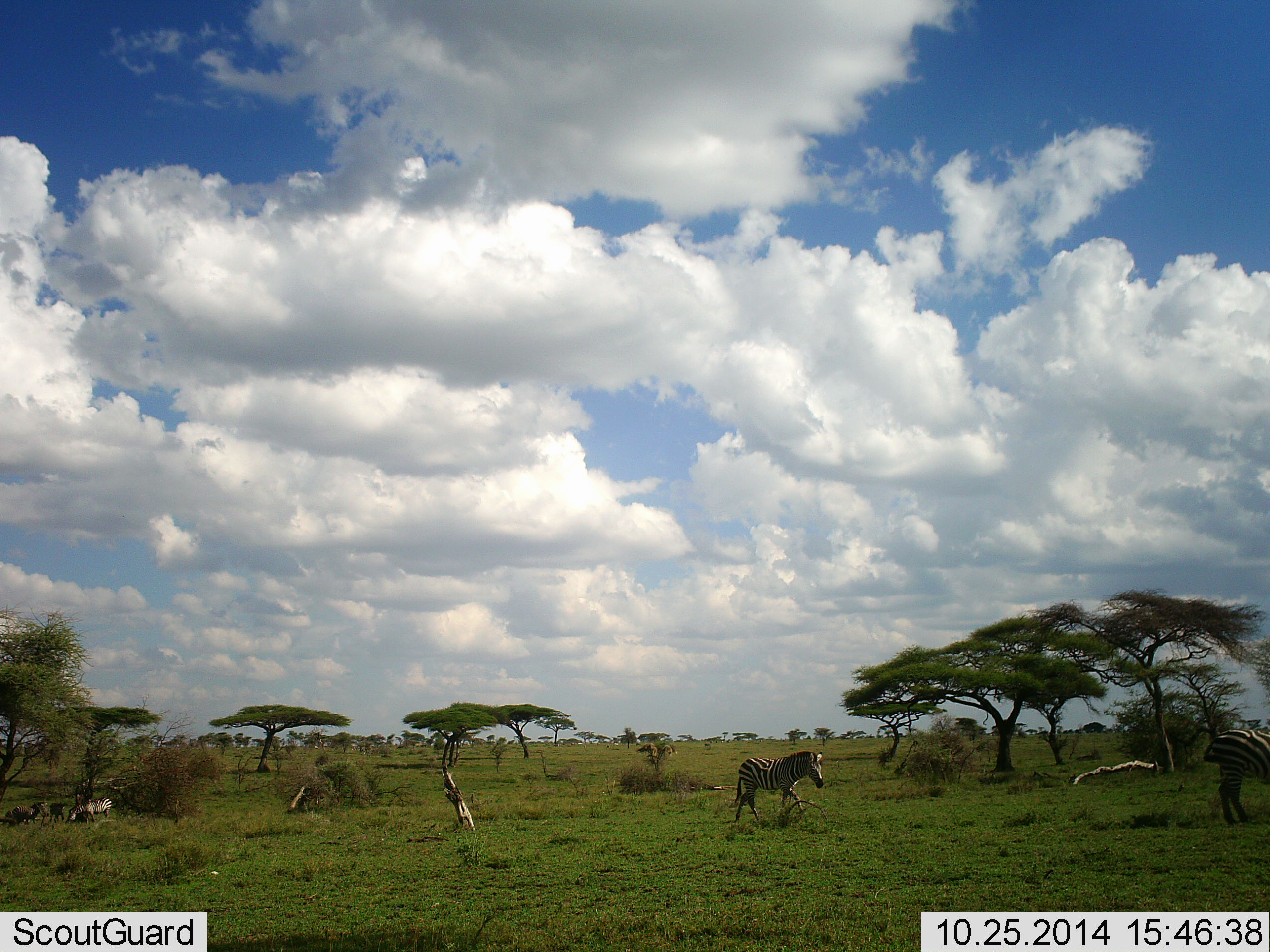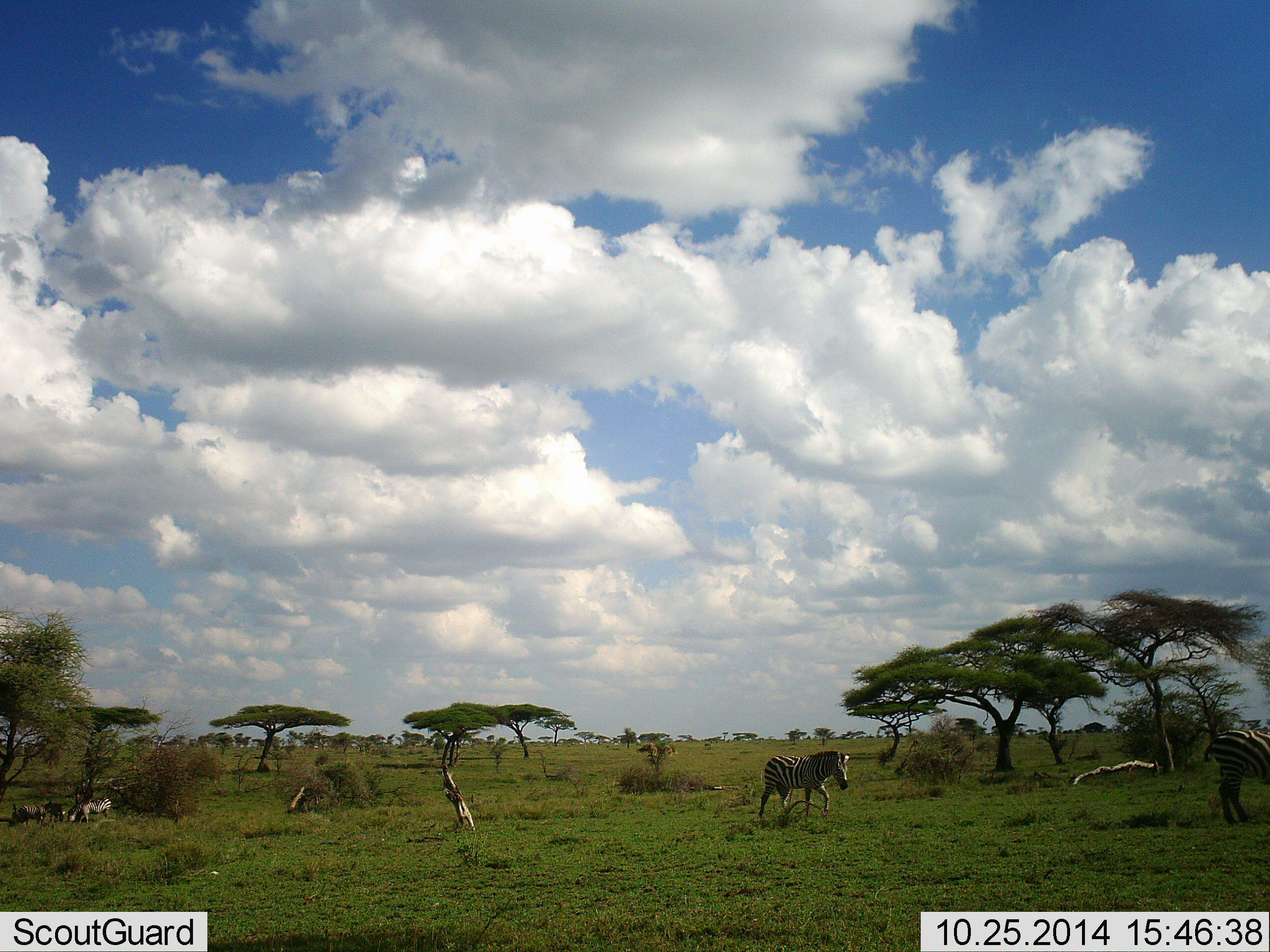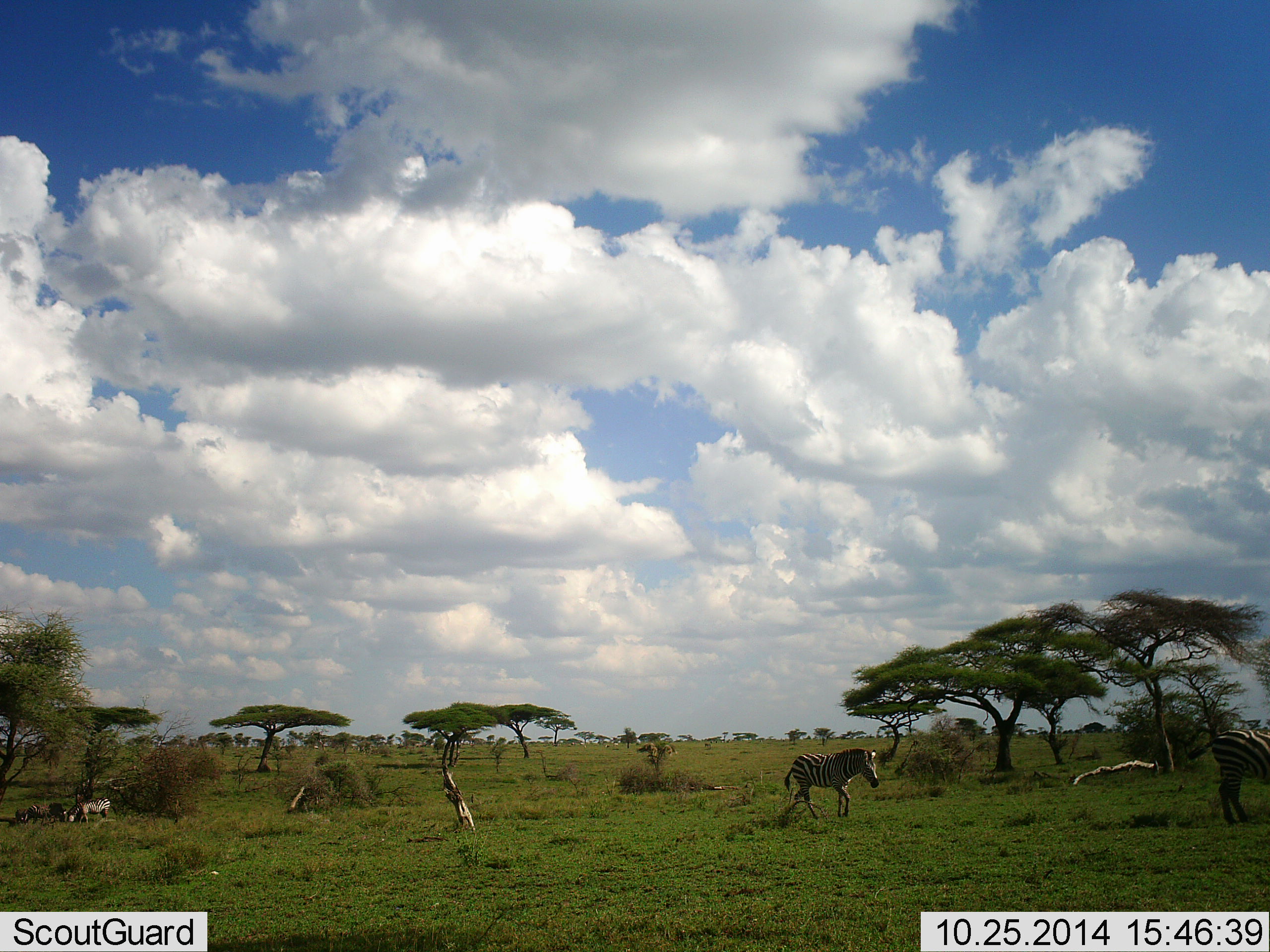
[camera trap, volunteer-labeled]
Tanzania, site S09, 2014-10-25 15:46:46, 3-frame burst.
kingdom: Animalia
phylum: Chordata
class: Mammalia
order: Perissodactyla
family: Equidae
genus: Equus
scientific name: Equus quagga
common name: plains zebra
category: zebra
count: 2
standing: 23%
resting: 0%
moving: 100%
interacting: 0%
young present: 8%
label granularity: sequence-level